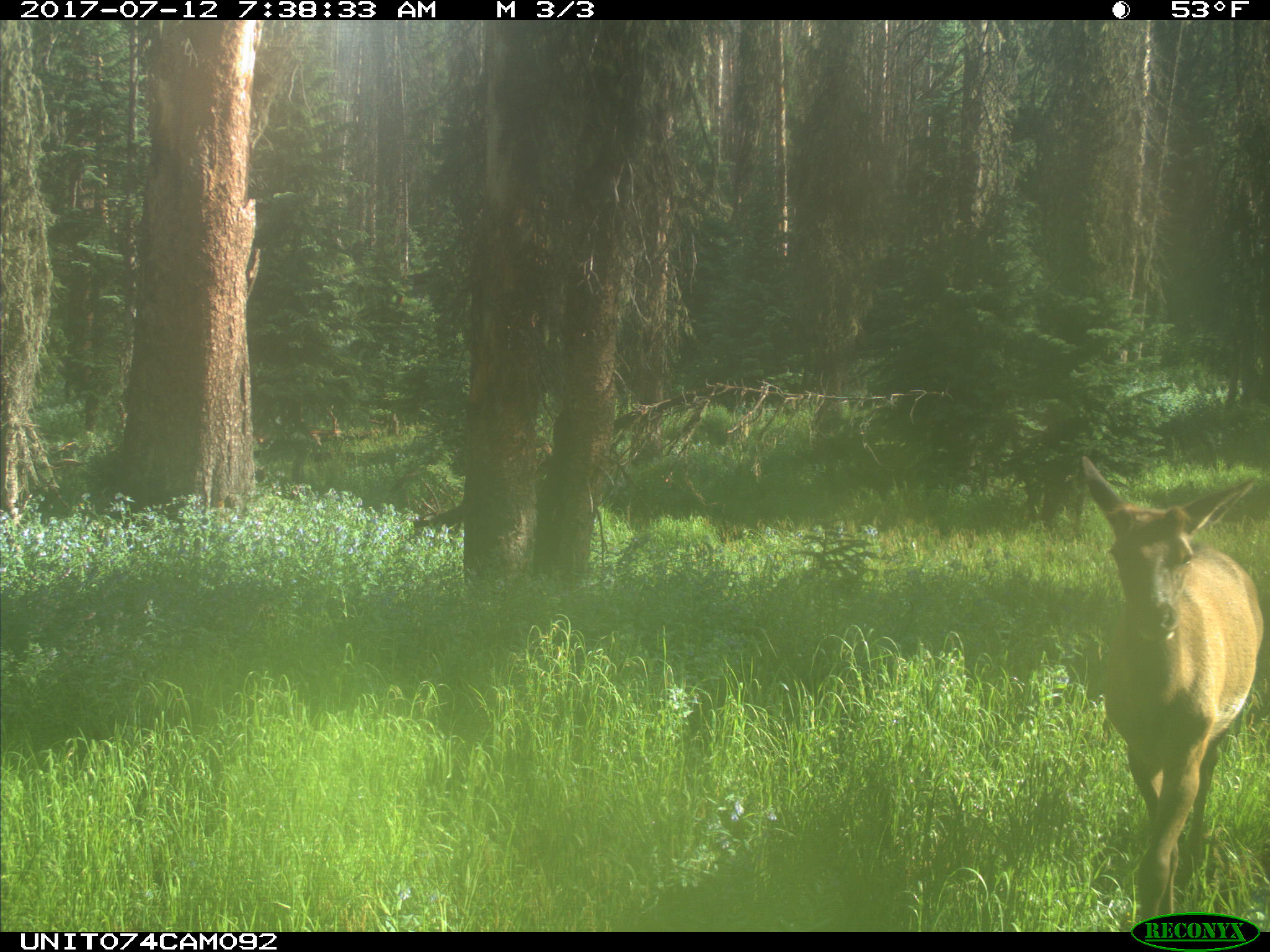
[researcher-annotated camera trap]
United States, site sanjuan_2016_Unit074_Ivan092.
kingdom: Animalia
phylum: Chordata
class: Mammalia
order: Artiodactyla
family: Cervidae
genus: Cervus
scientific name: Cervus elaphus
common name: red deer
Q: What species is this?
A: Cervus elaphus (red deer).